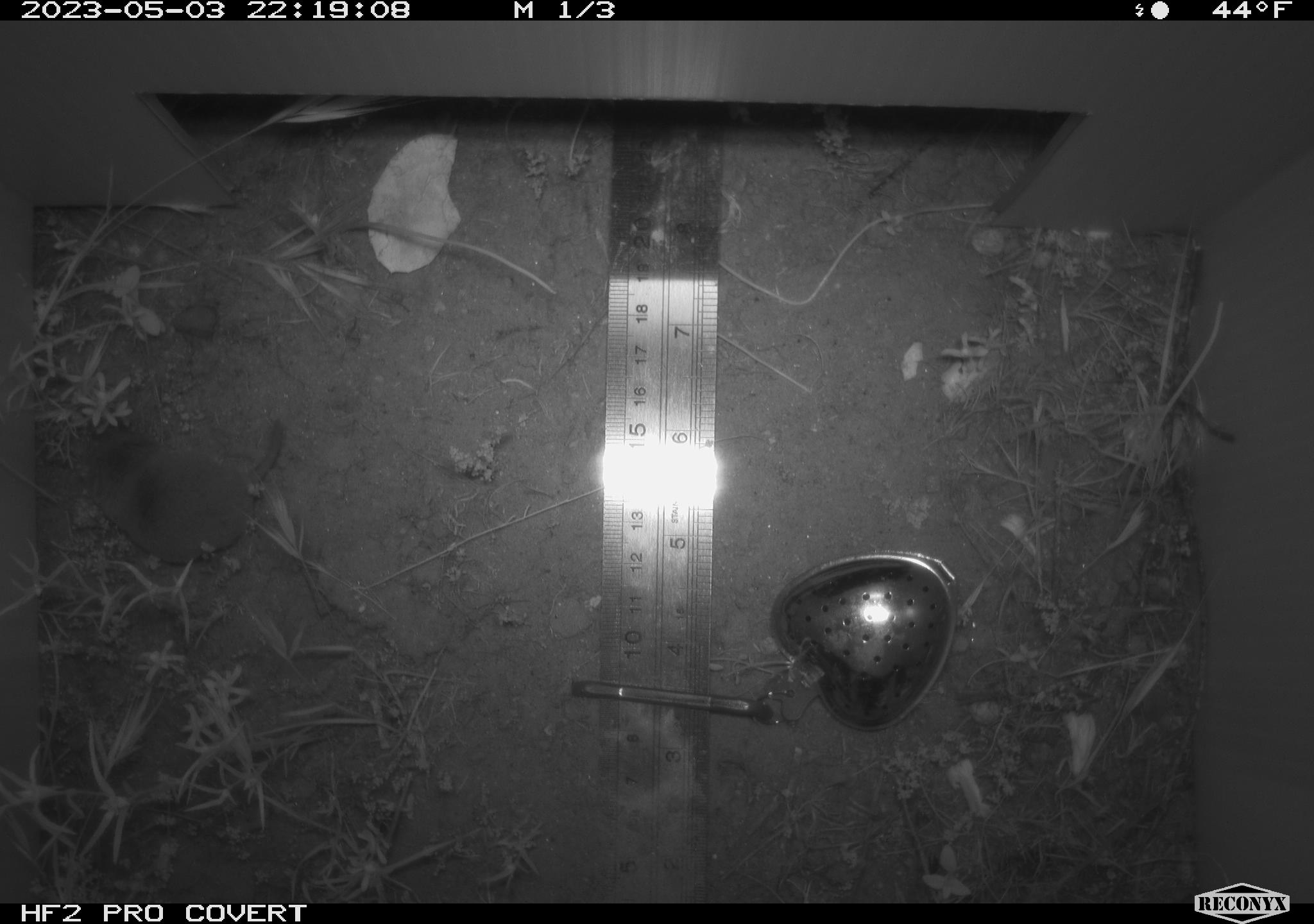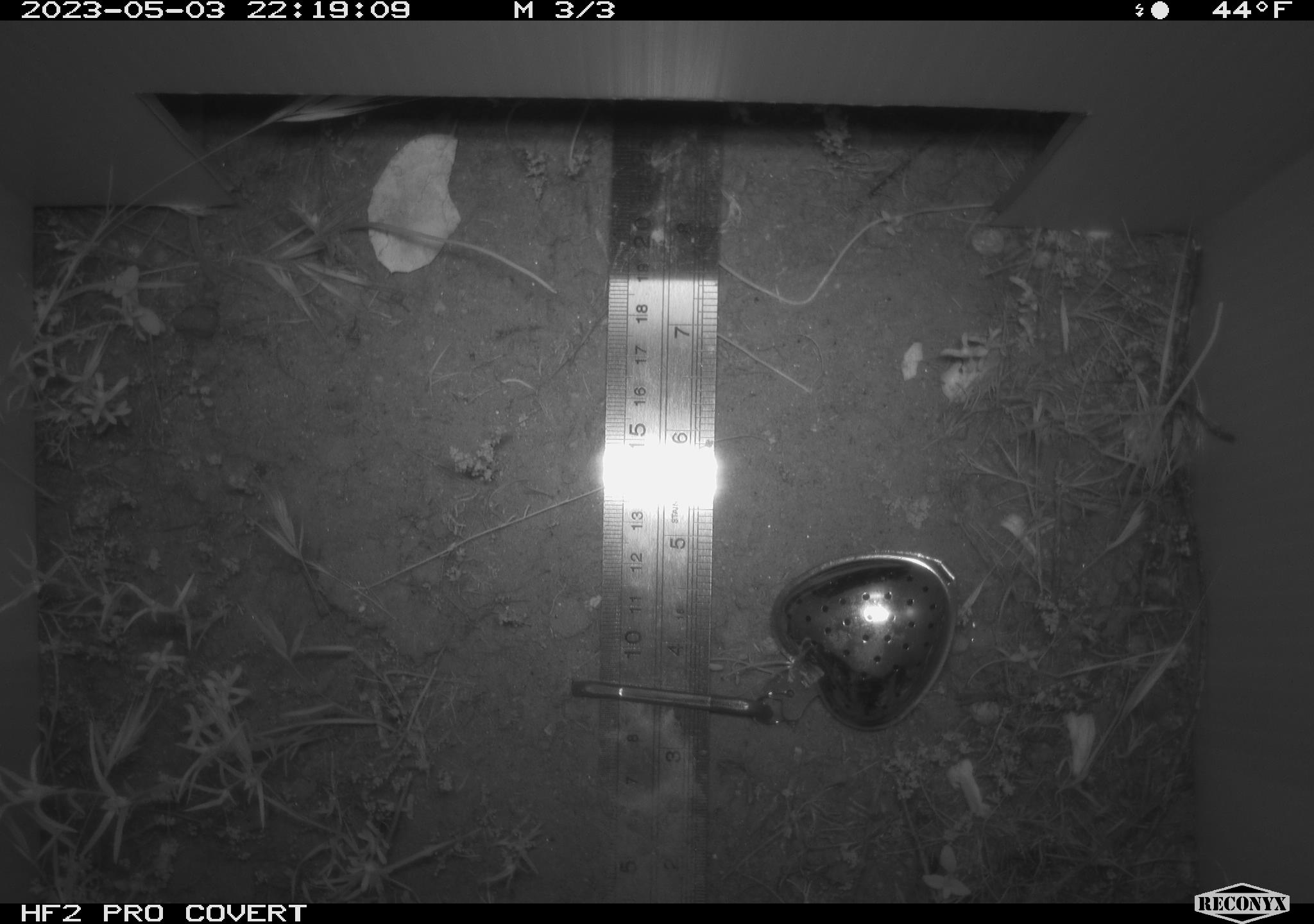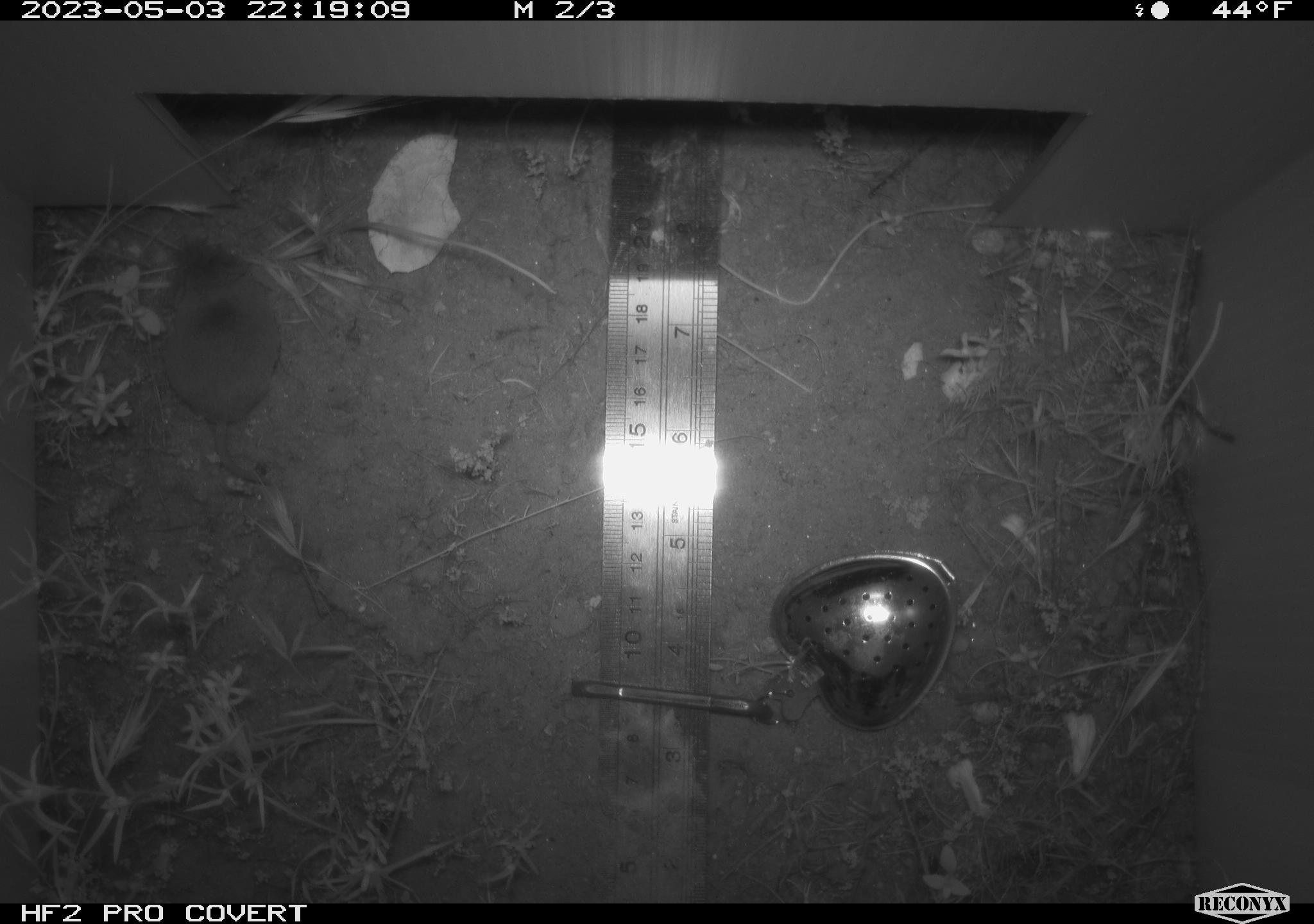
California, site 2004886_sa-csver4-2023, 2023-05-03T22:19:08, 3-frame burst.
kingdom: Animalia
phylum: Chordata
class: Mammalia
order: Eulipotyphla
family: Soricidae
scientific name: Soricidae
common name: shrews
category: soricidae family